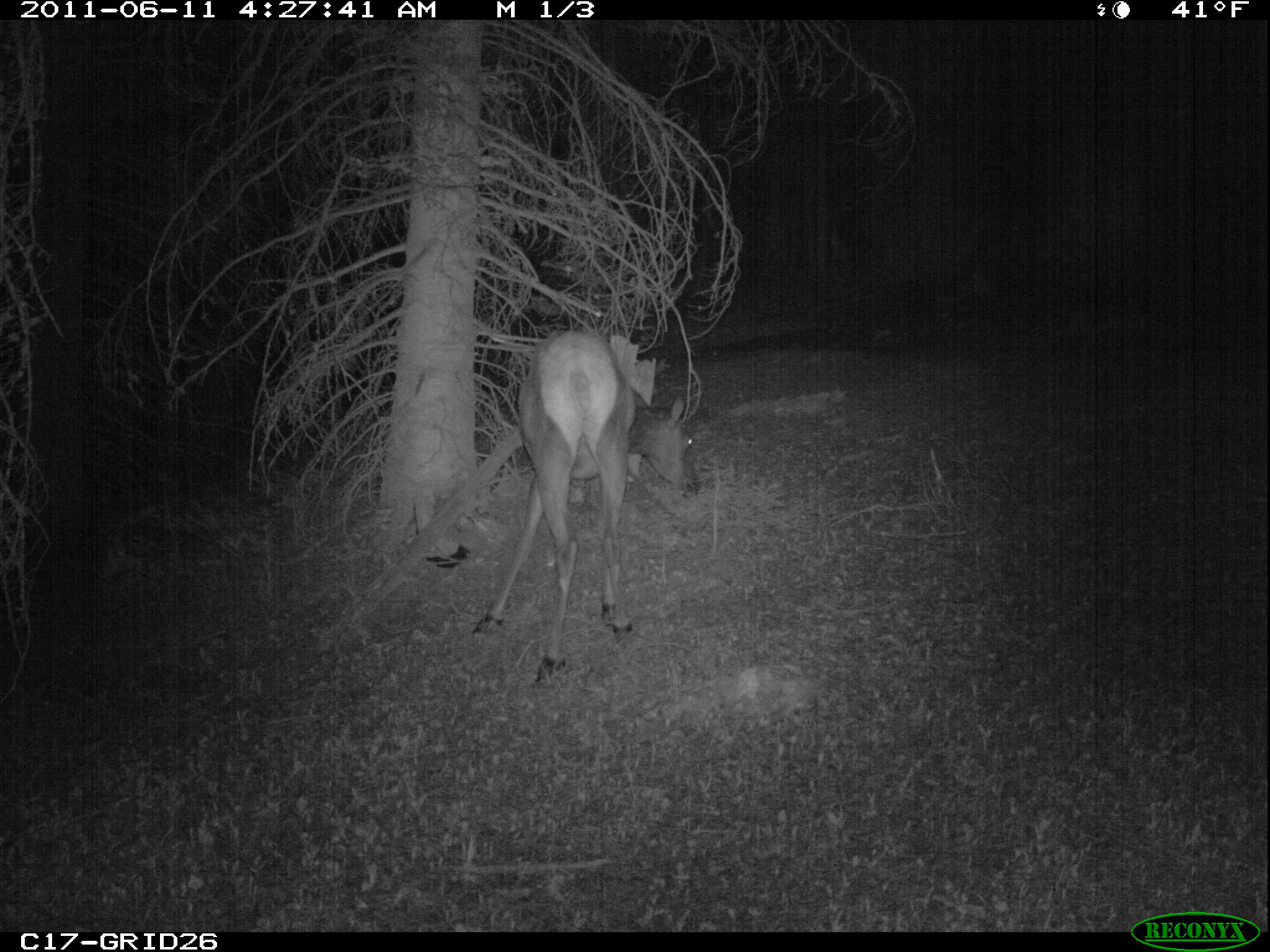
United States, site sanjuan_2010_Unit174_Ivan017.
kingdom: Animalia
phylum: Chordata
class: Mammalia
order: Artiodactyla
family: Cervidae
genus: Cervus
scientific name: Cervus elaphus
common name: red deer